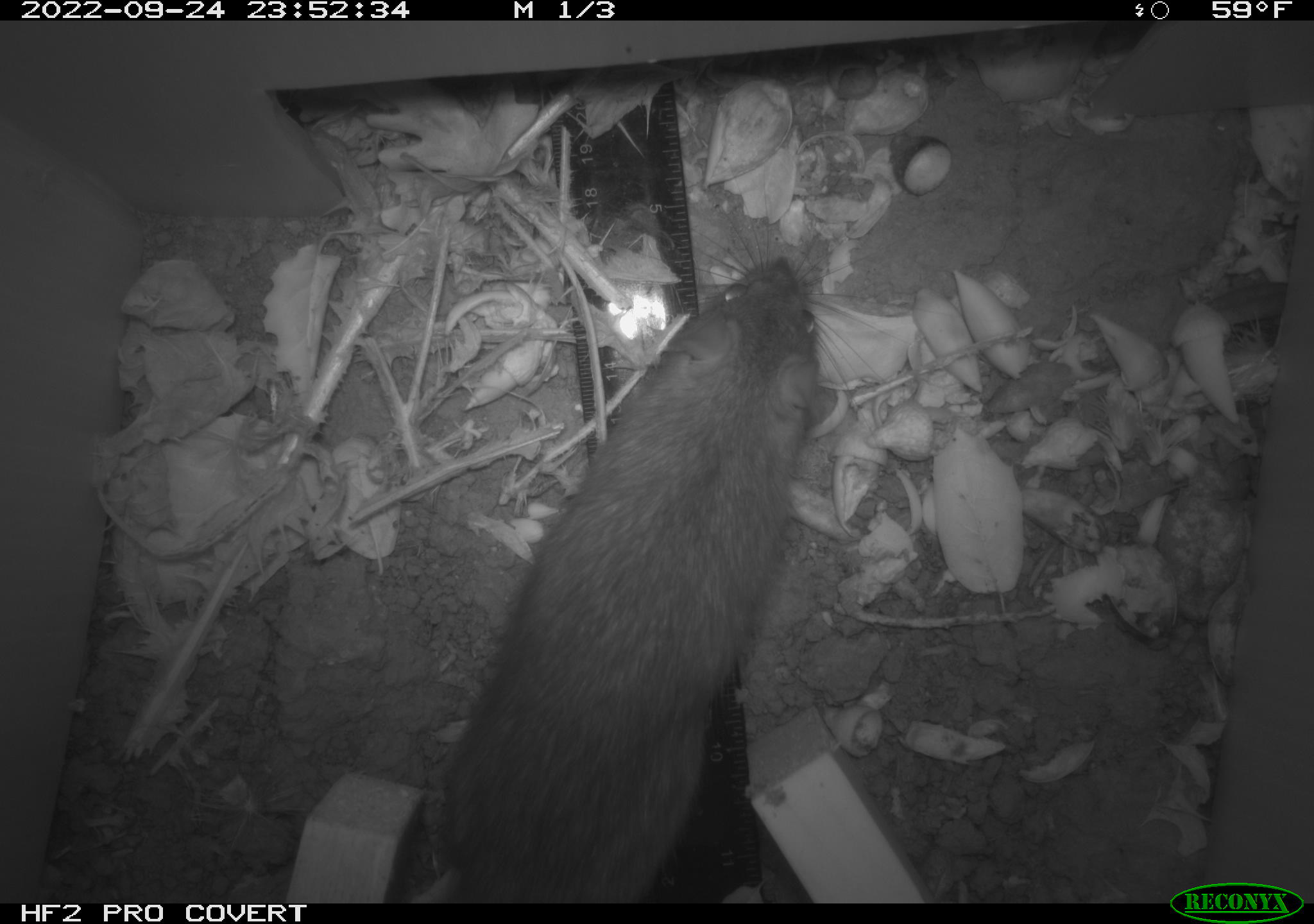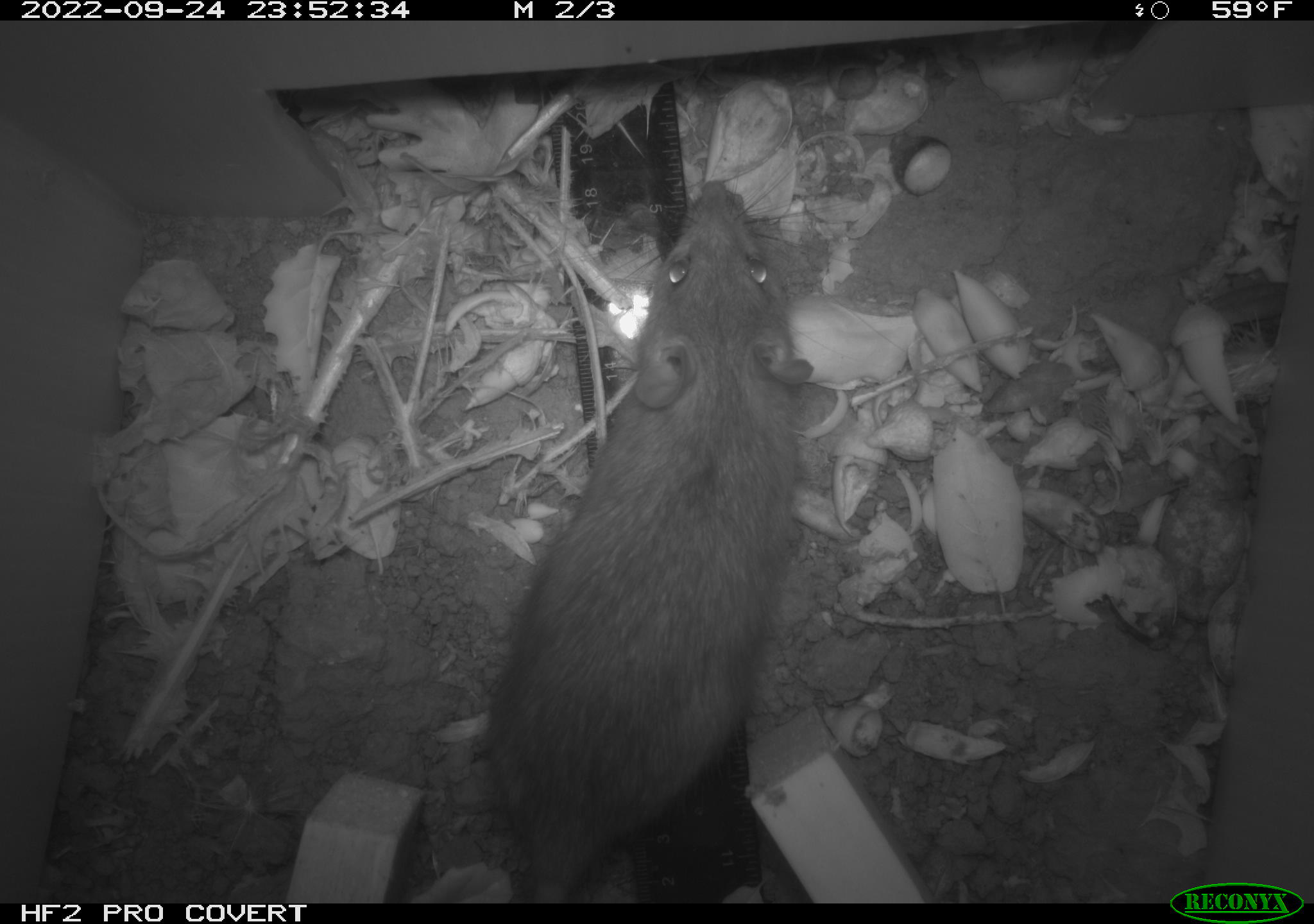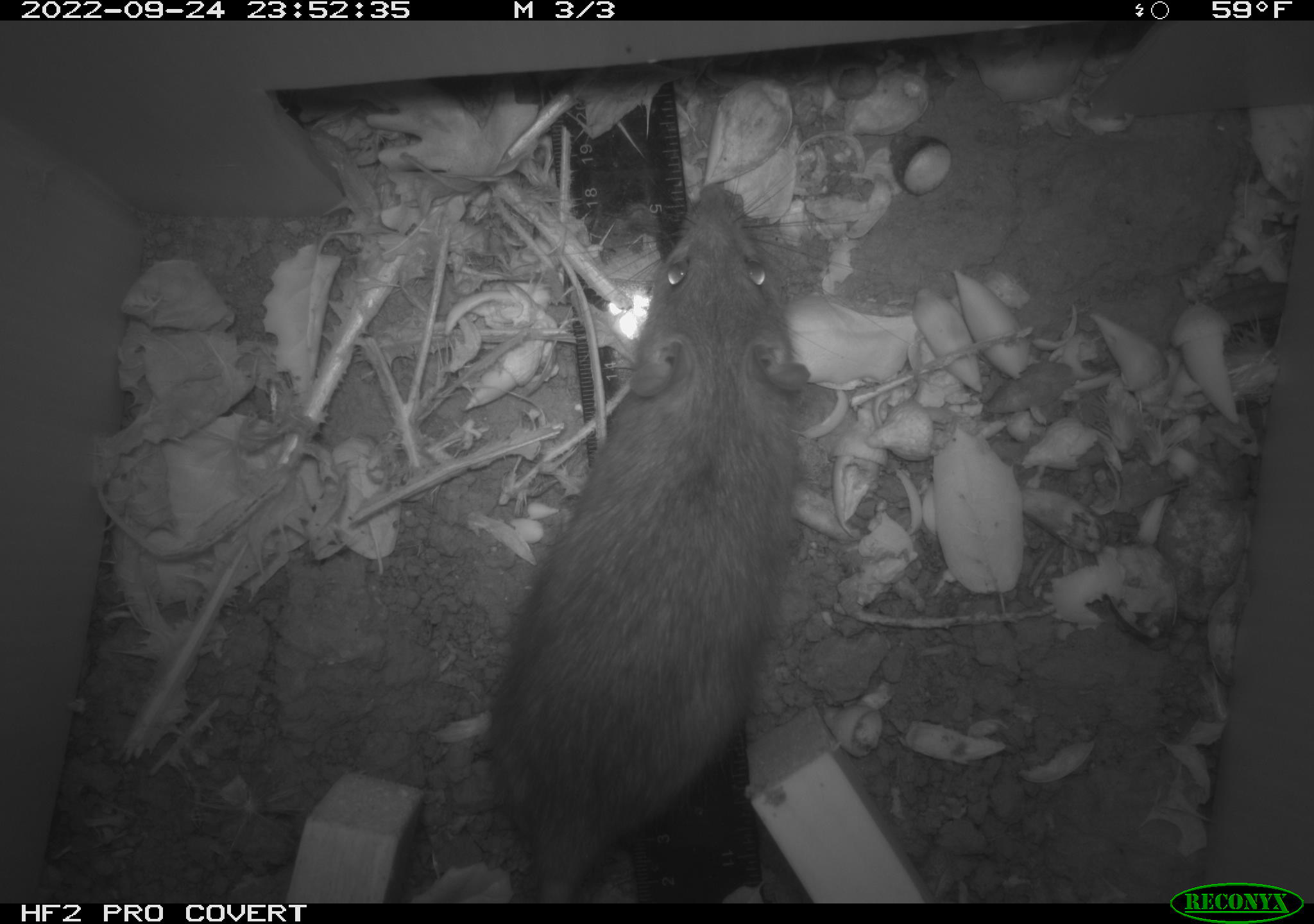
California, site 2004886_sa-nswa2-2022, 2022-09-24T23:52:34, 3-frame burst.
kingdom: Animalia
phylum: Chordata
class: Mammalia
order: Rodentia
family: Muridae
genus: Rattus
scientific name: Rattus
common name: rat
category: rattus species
Rattus species (rat) (Rattus).